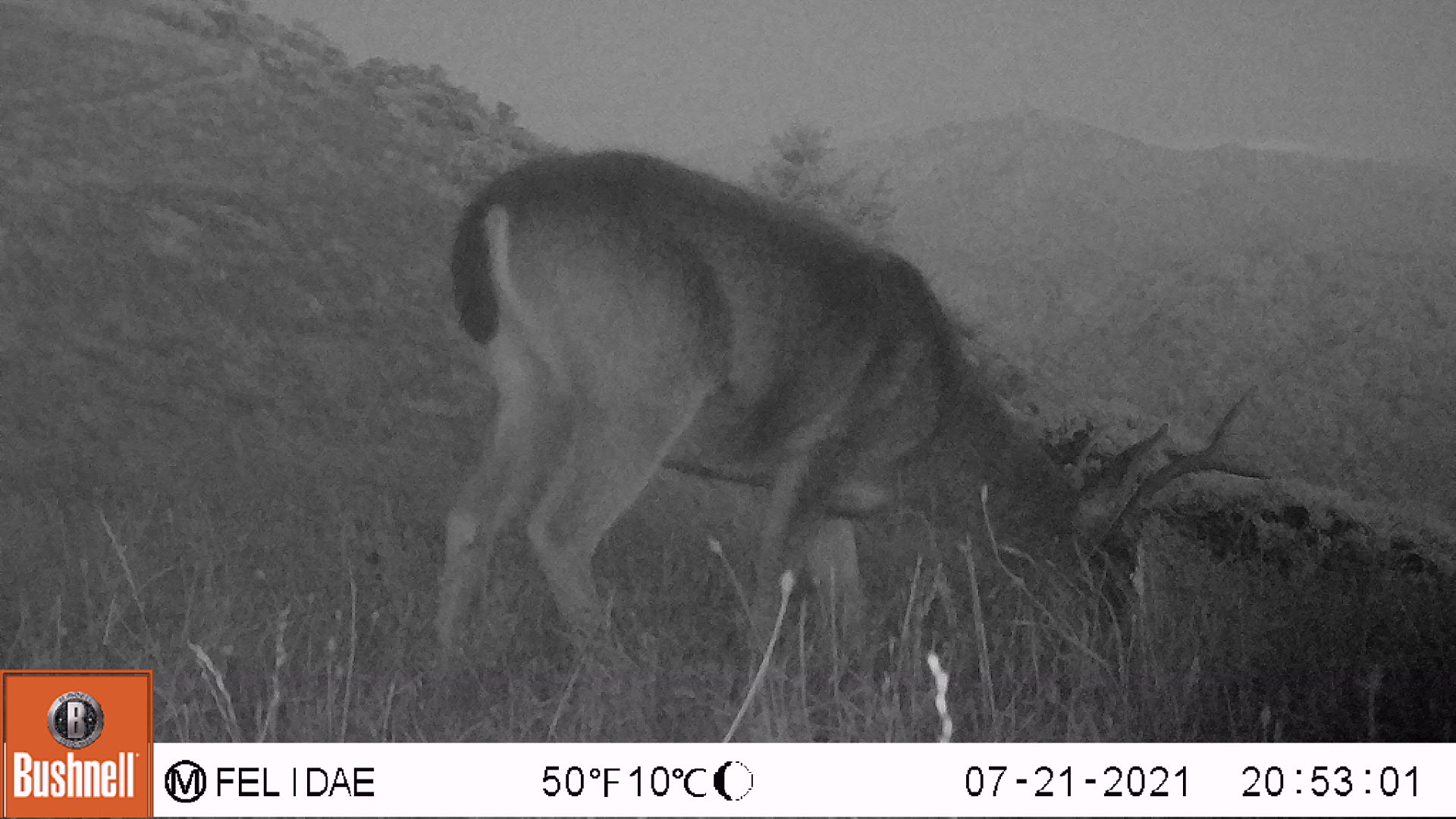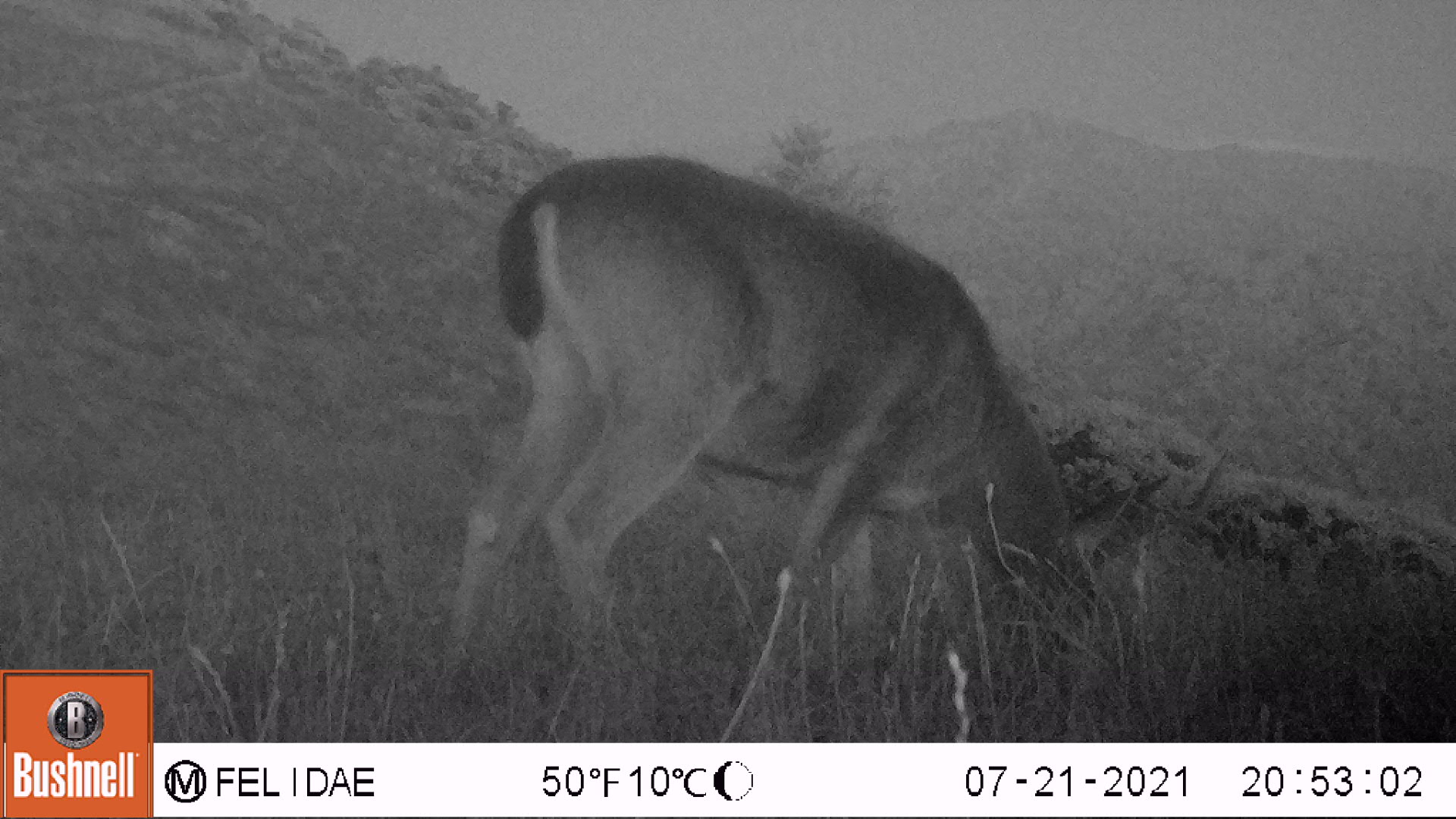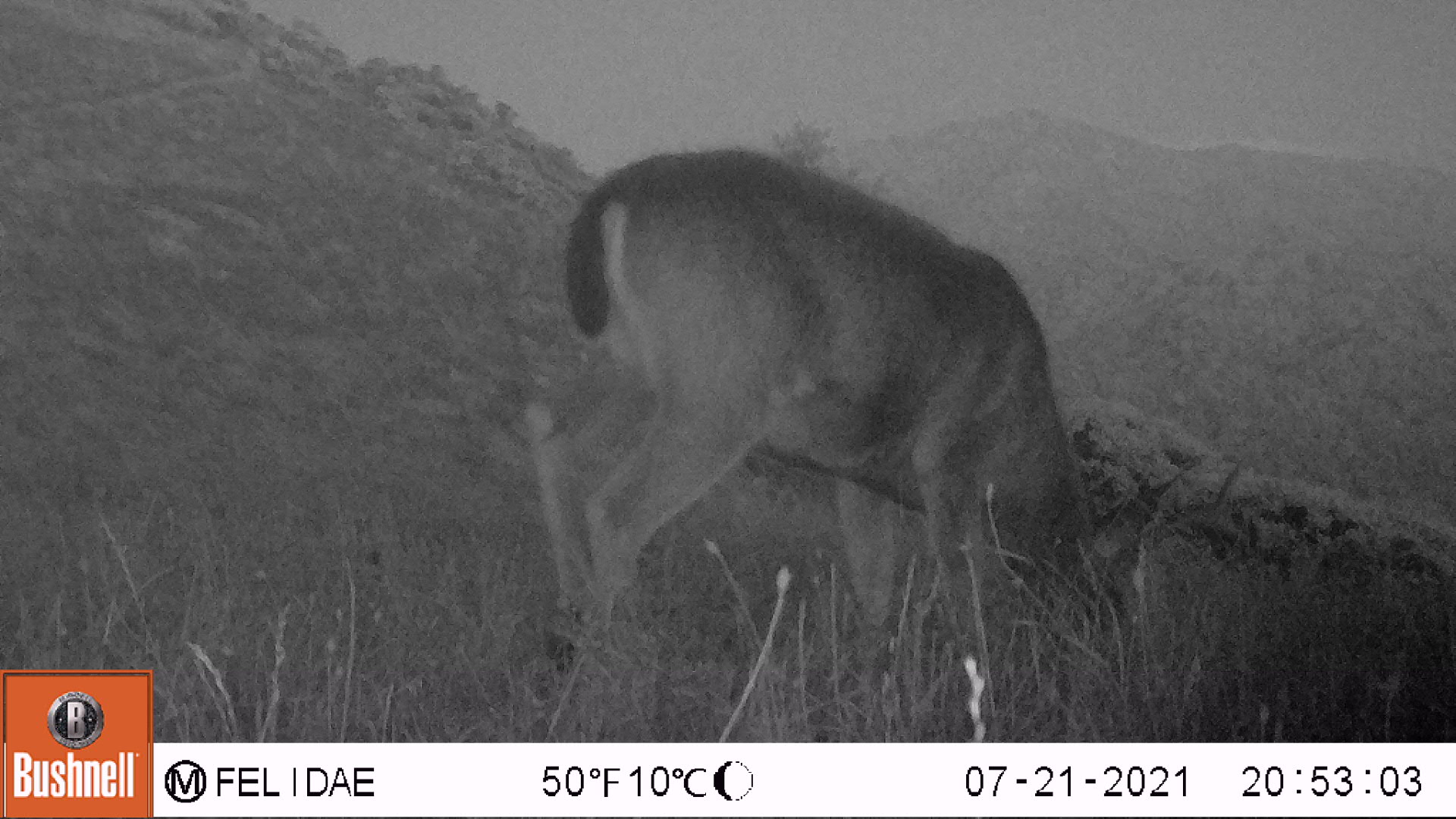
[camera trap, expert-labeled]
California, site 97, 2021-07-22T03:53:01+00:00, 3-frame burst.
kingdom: Animalia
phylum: Chordata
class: Mammalia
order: Artiodactyla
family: Cervidae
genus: Odocoileus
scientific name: Odocoileus hemionus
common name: mule deer